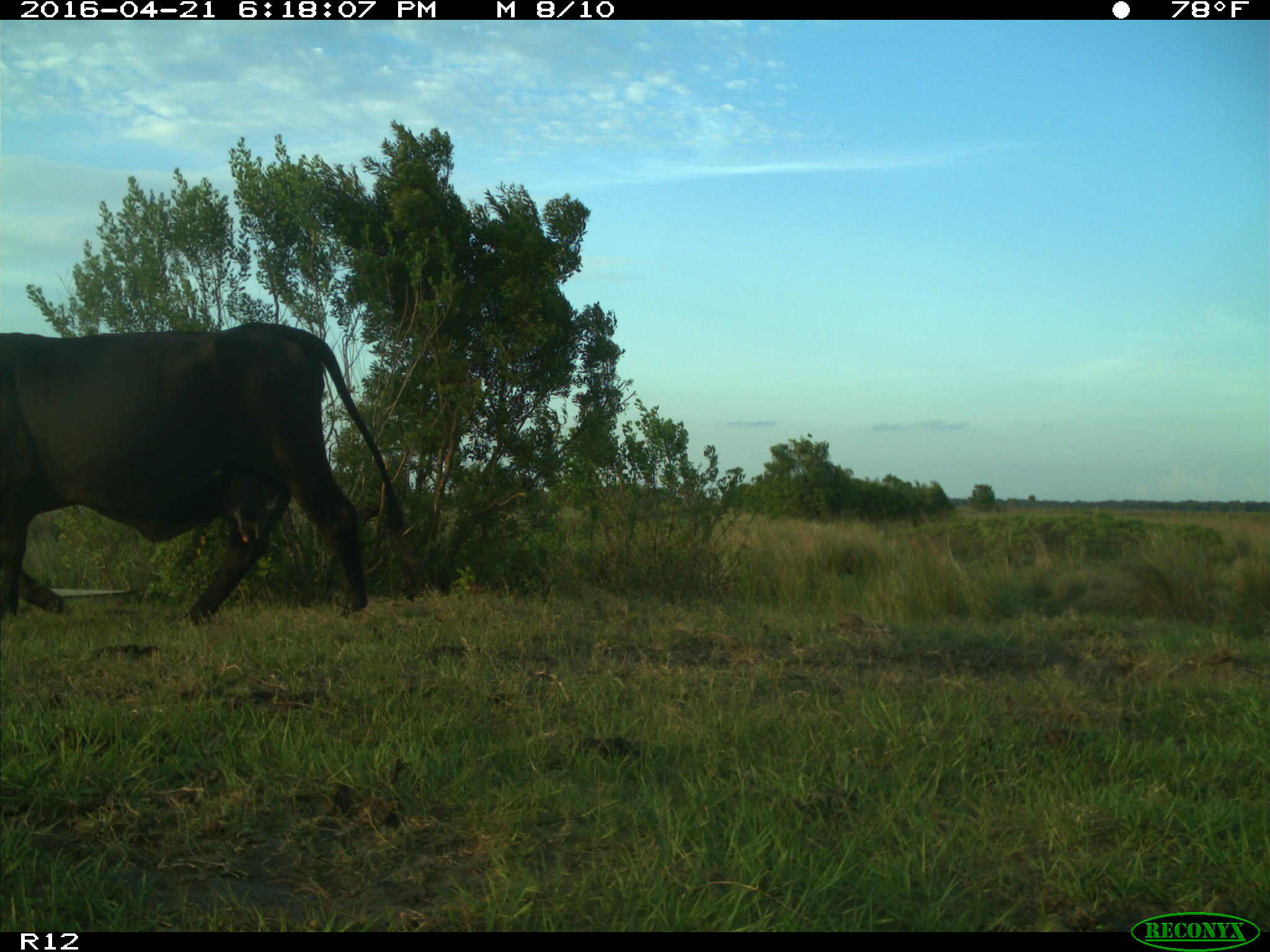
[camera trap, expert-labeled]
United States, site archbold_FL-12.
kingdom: Animalia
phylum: Chordata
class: Mammalia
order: Artiodactyla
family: Bovidae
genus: Bos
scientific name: Bos taurus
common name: domestic cow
Bos taurus (domestic cow).